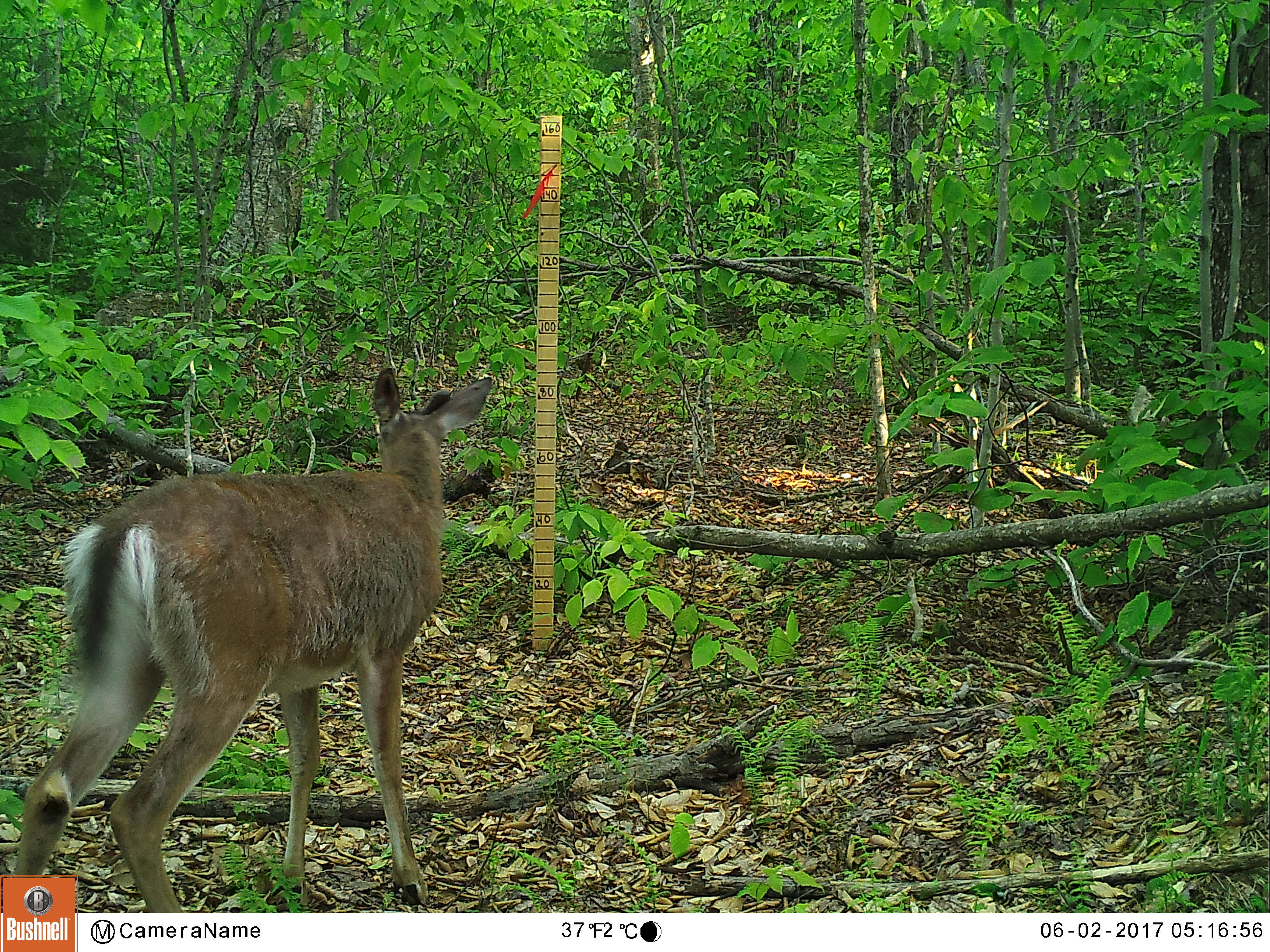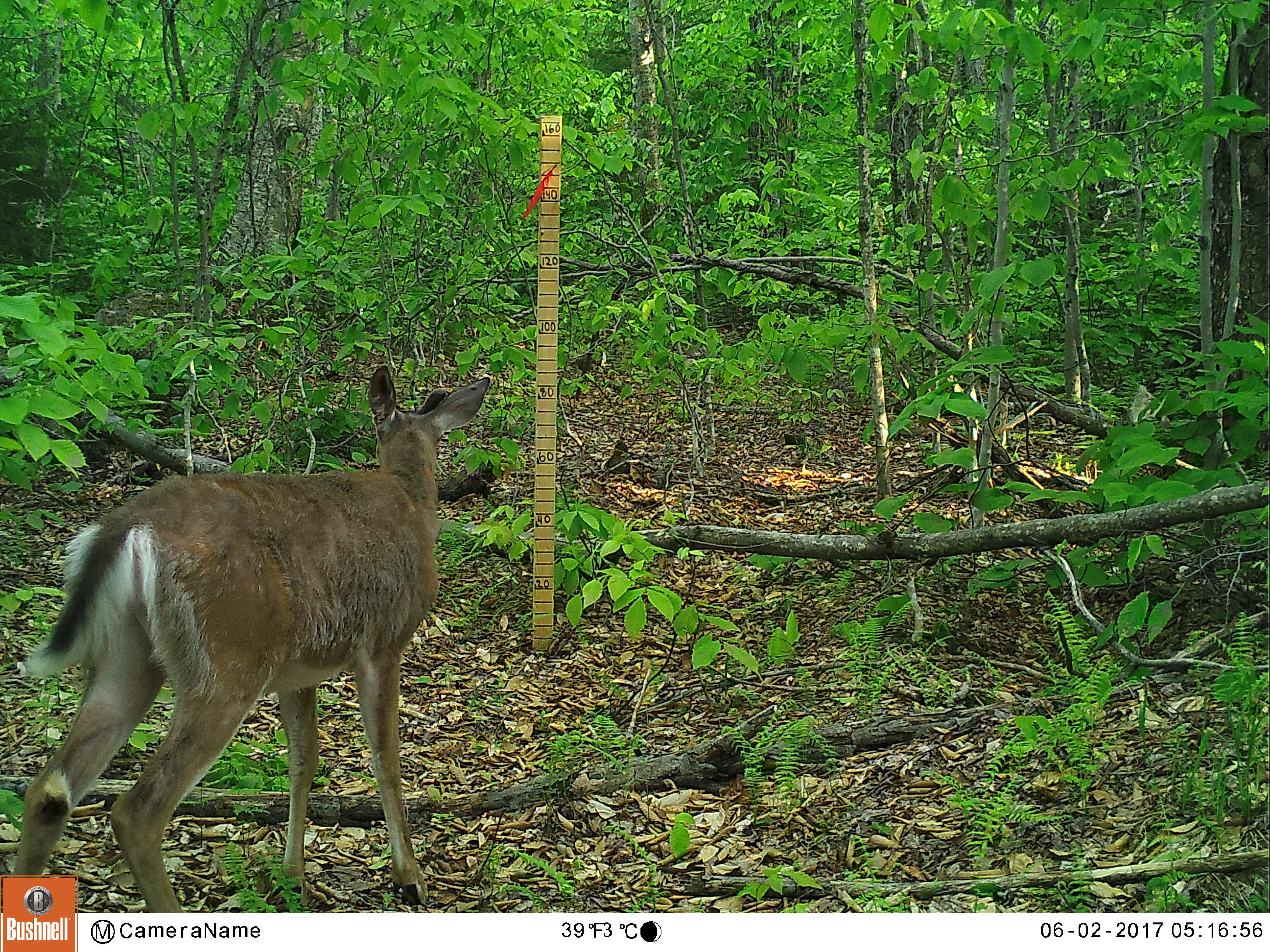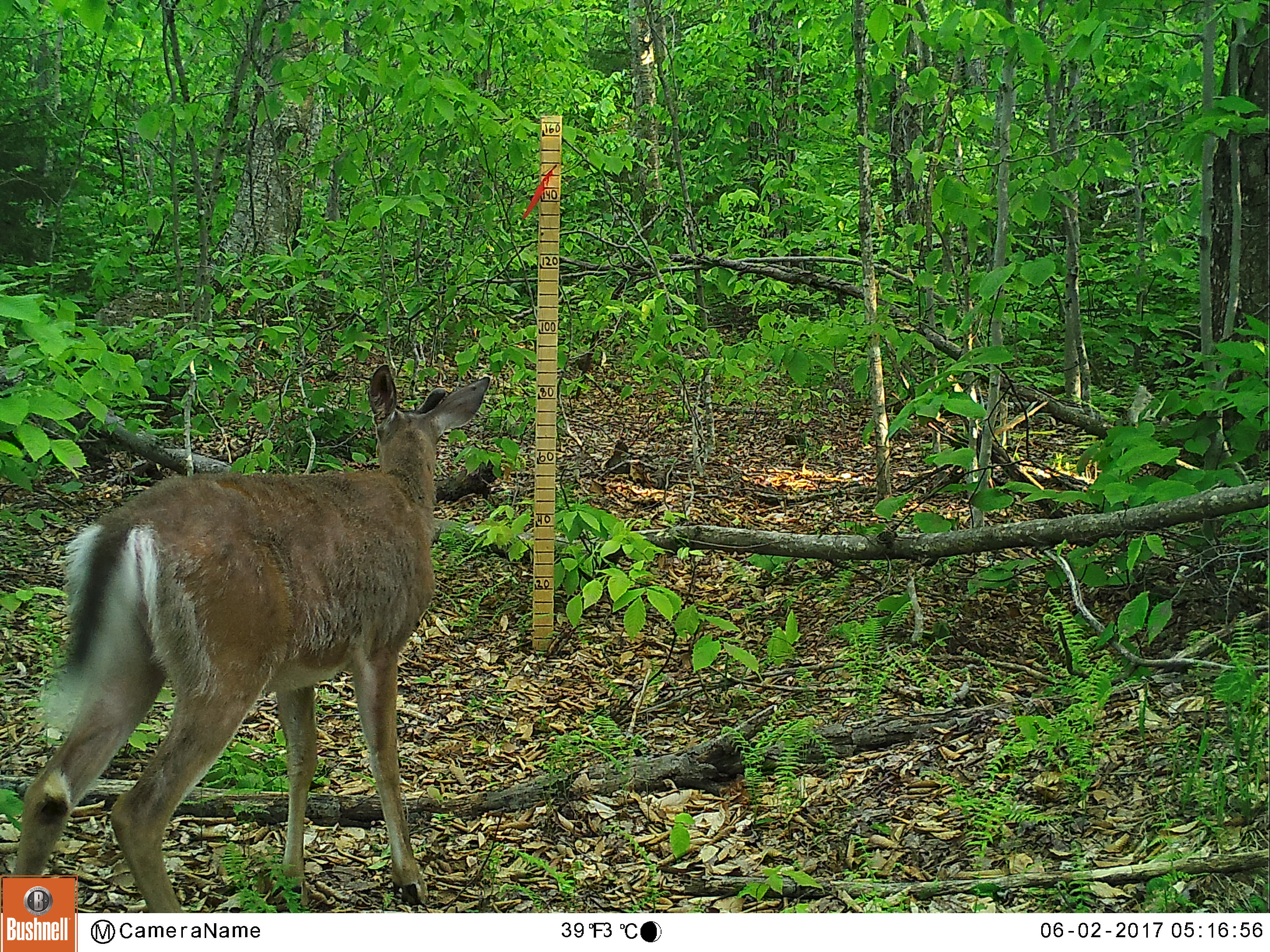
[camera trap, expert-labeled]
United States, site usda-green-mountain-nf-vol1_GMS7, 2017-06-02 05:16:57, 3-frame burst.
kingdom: Animalia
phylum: Chordata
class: Mammalia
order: Artiodactyla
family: Cervidae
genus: Odocoileus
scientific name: Odocoileus virginianus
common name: white-tailed deer